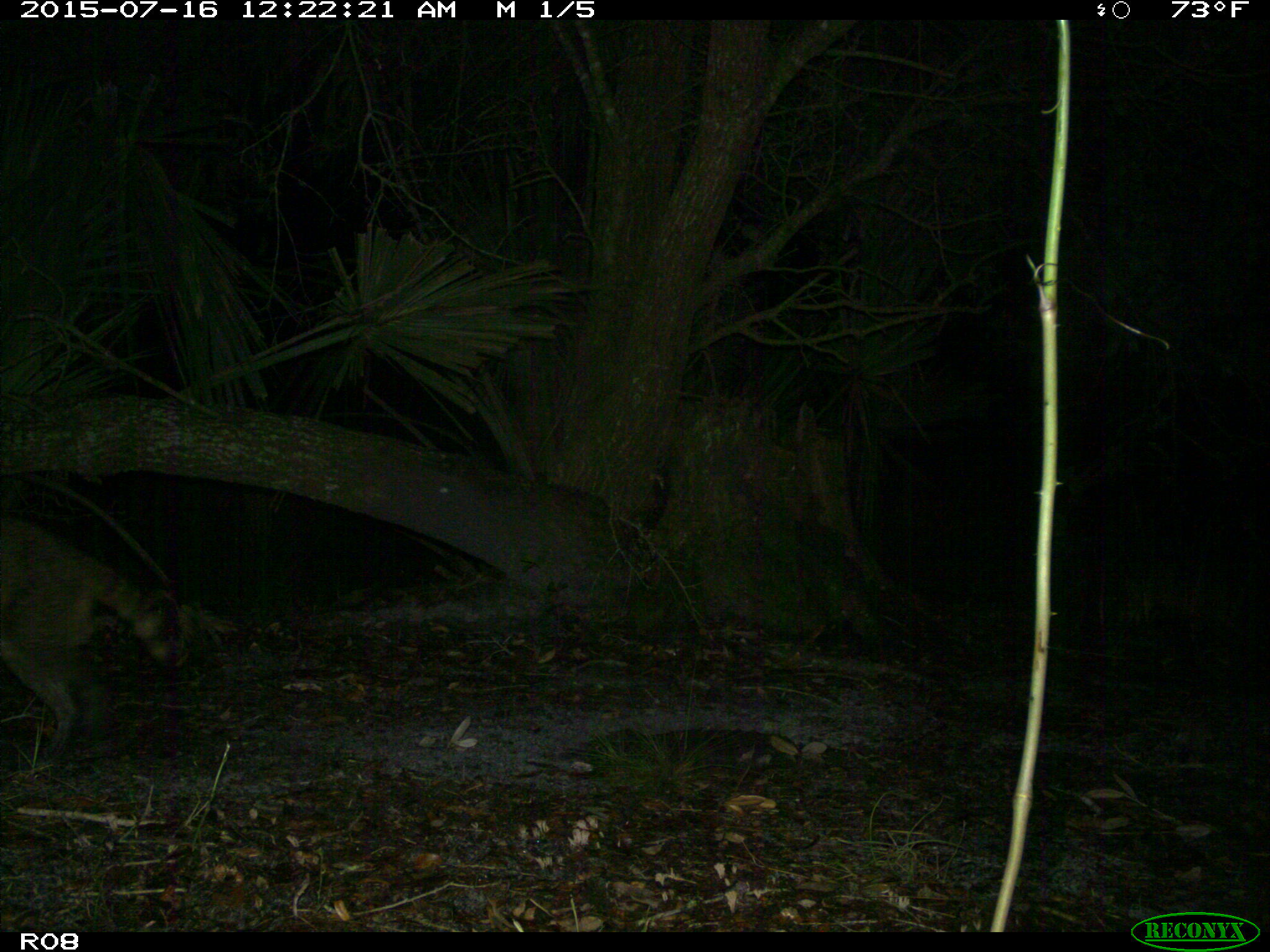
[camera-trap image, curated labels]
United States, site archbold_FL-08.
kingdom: Animalia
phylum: Chordata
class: Mammalia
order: Carnivora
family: Procyonidae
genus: Procyon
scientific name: Procyon lotor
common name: common raccoon